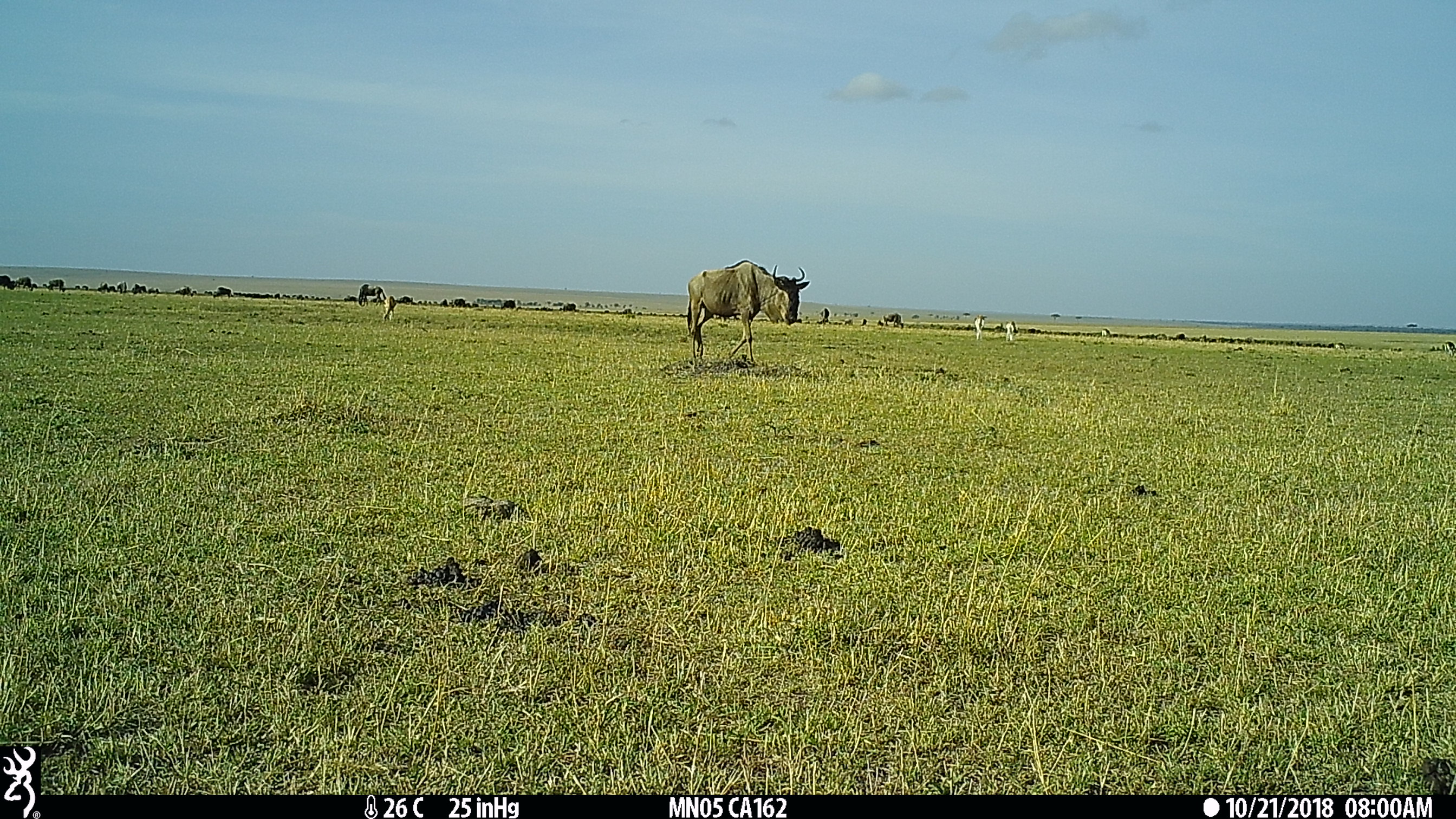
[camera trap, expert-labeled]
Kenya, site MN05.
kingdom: Animalia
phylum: Chordata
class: Mammalia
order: Artiodactyla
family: Bovidae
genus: Connochaetes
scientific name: Connochaetes taurinus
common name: blue wildebeest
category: wildebeest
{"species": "wildebeest (blue wildebeest) (Connochaetes taurinus)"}